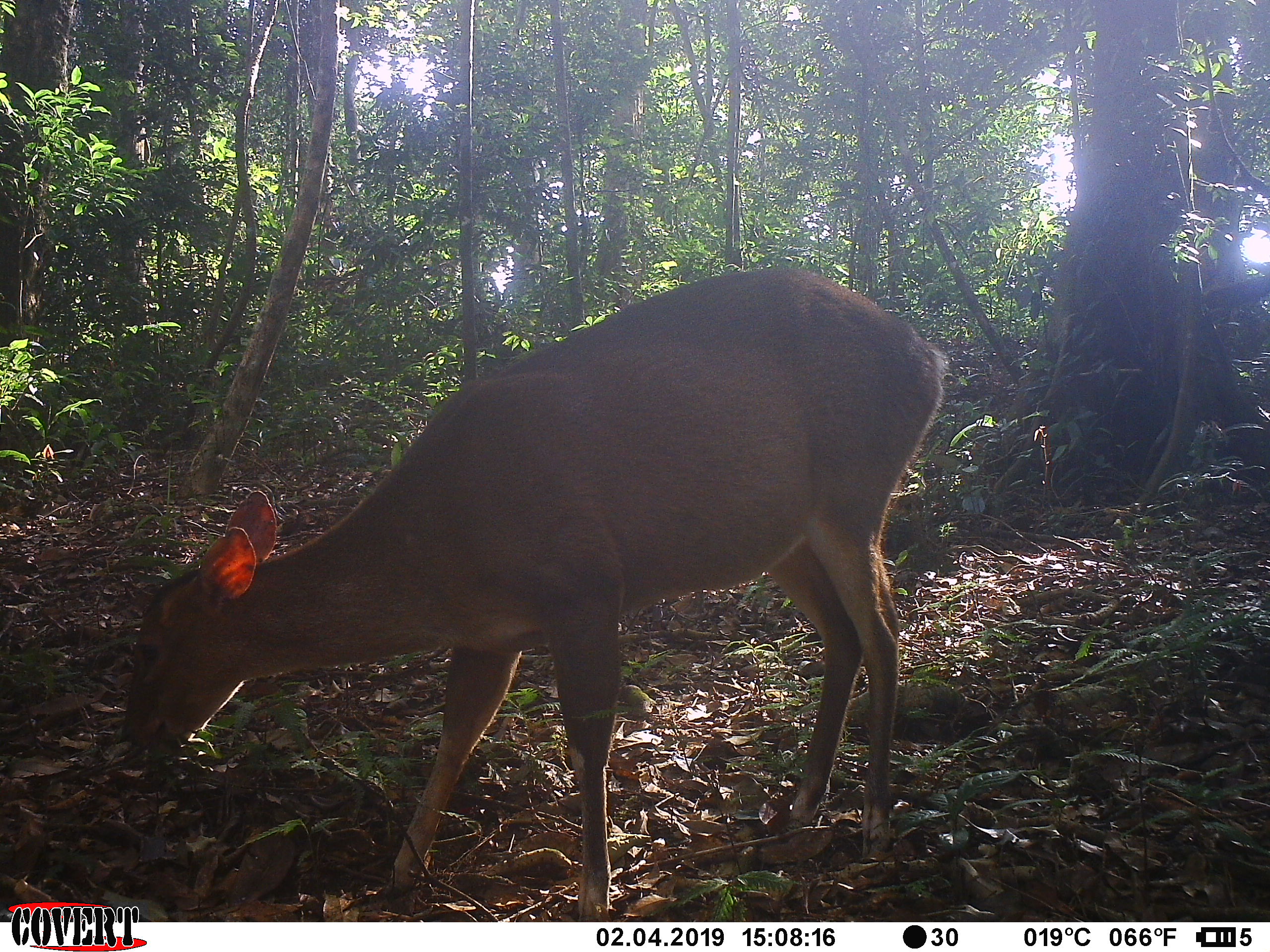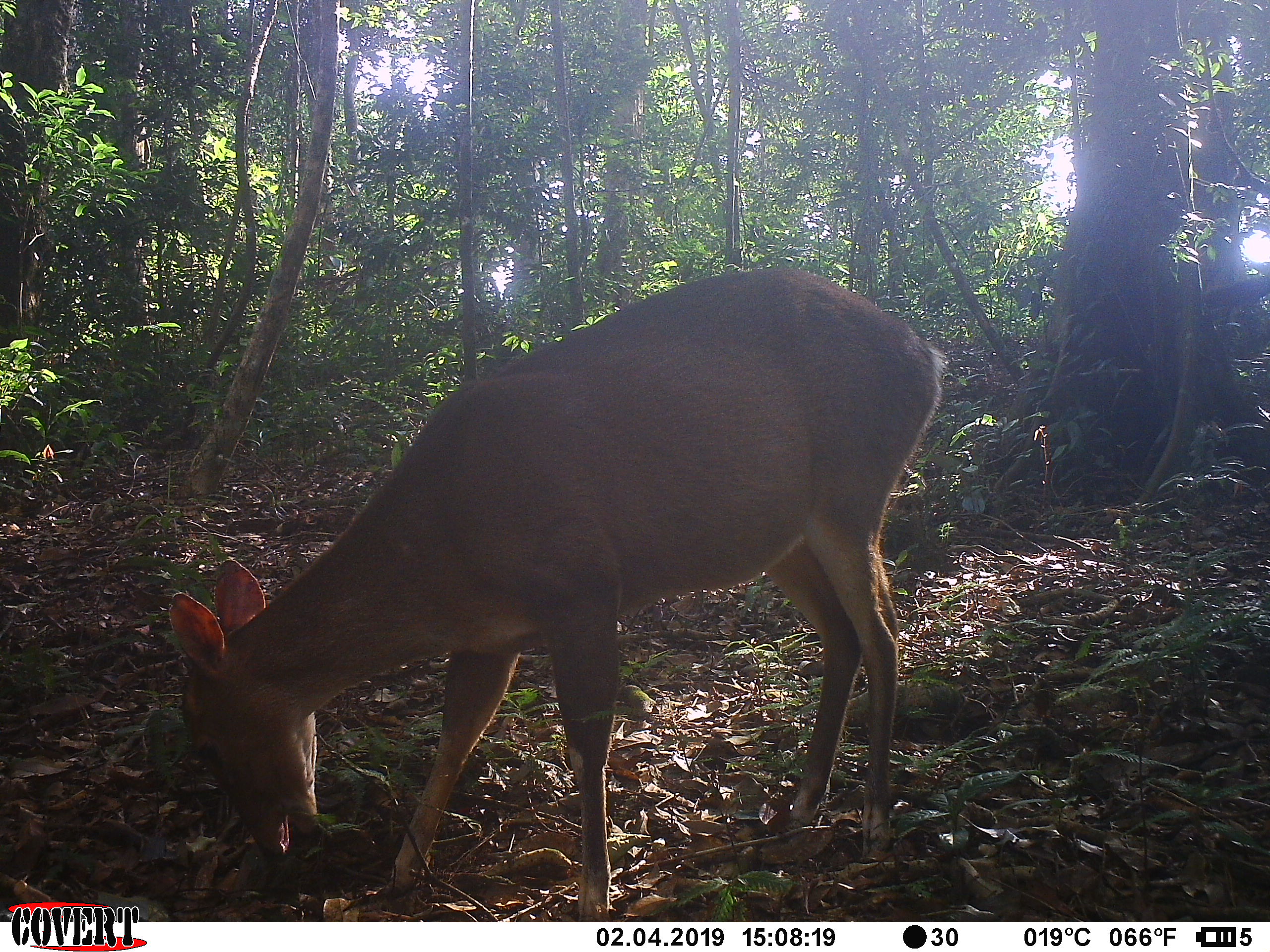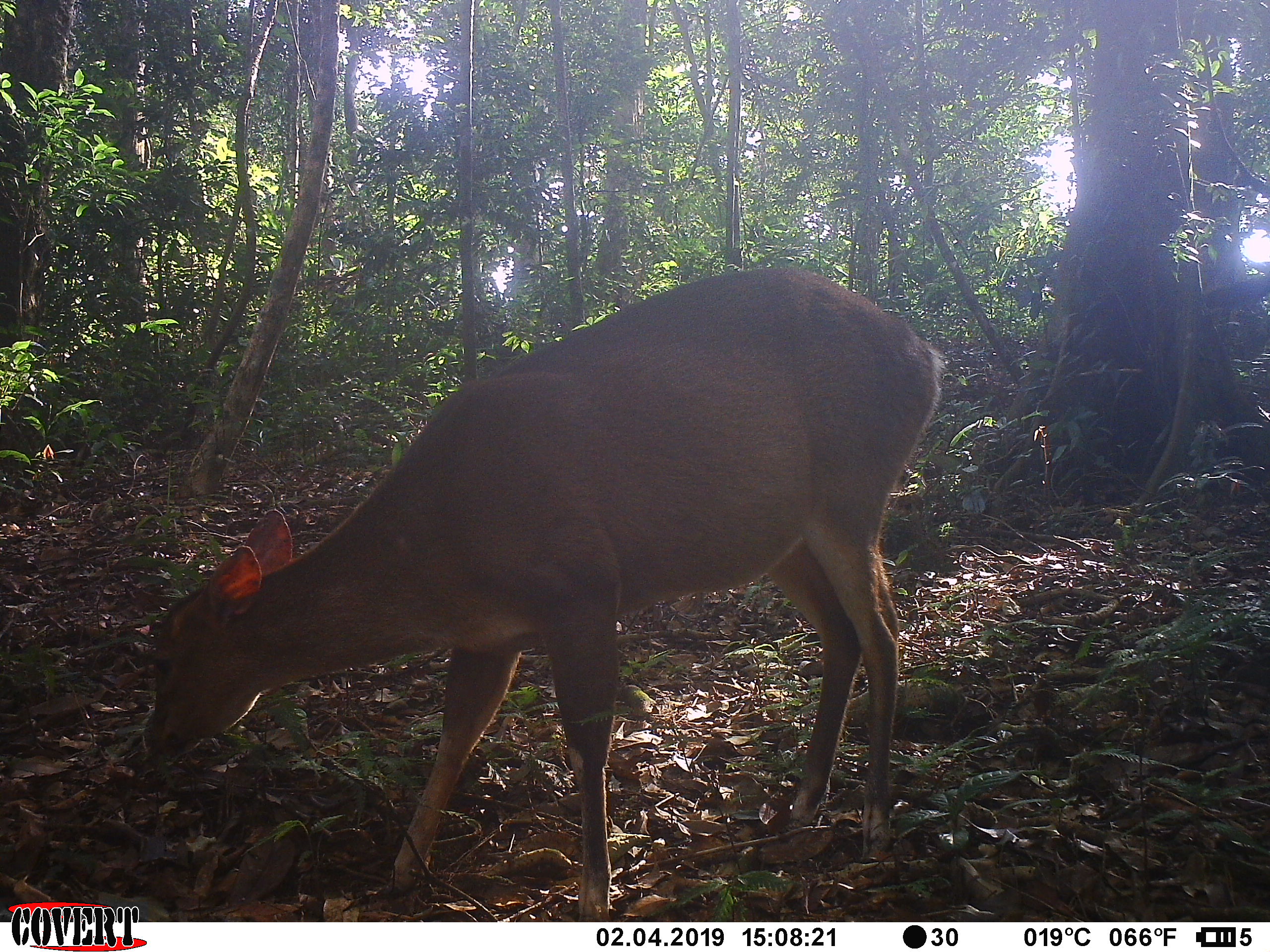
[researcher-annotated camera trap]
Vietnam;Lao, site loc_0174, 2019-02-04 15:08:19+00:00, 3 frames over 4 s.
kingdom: Animalia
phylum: Chordata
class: Mammalia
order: Artiodactyla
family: Cervidae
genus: Muntiacus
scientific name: Muntiacus vuquangensis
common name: large-antlered muntjac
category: large antlered muntjac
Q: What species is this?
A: Large antlered muntjac (large-antlered muntjac) (Muntiacus vuquangensis).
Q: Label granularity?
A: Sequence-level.